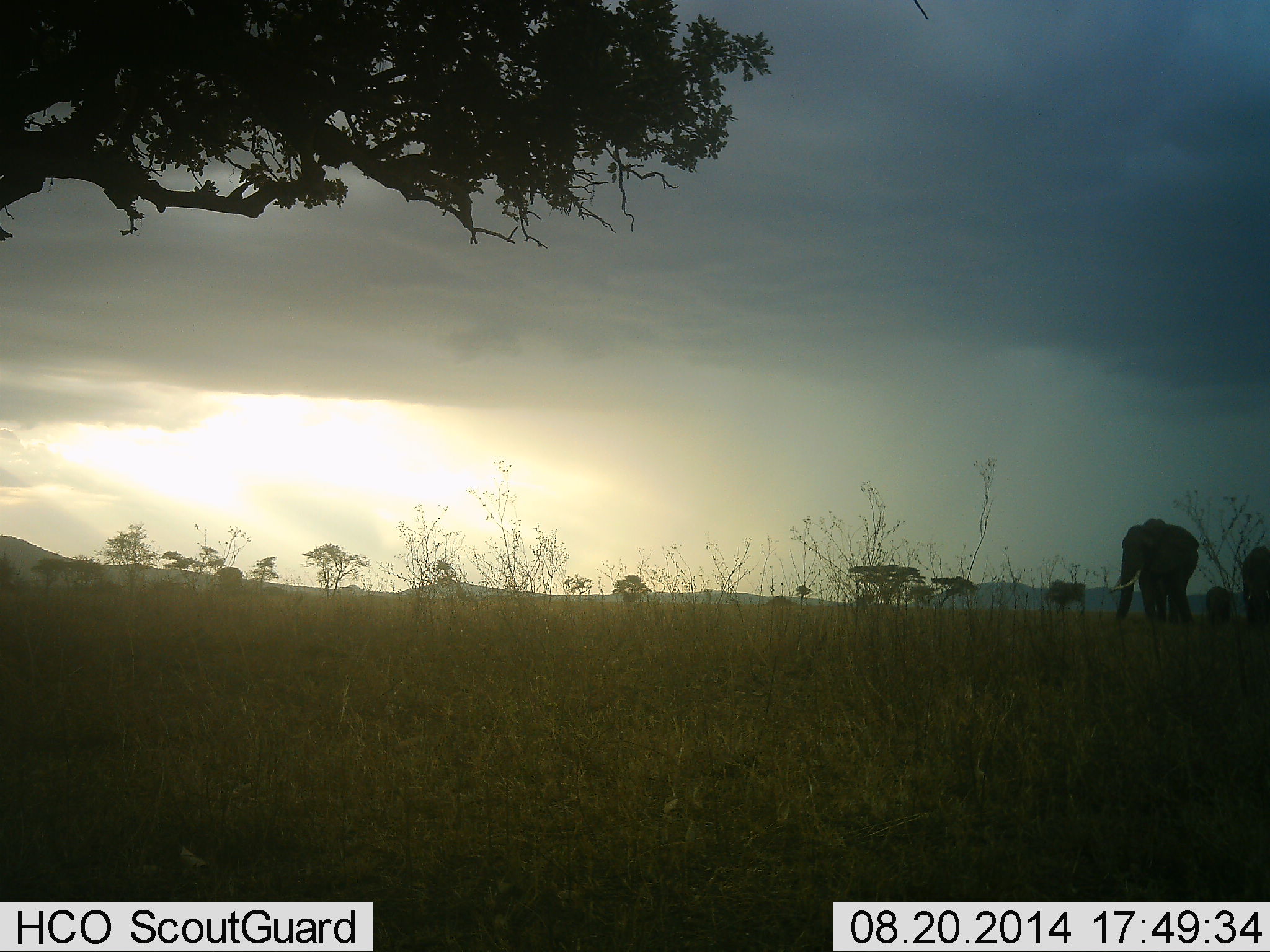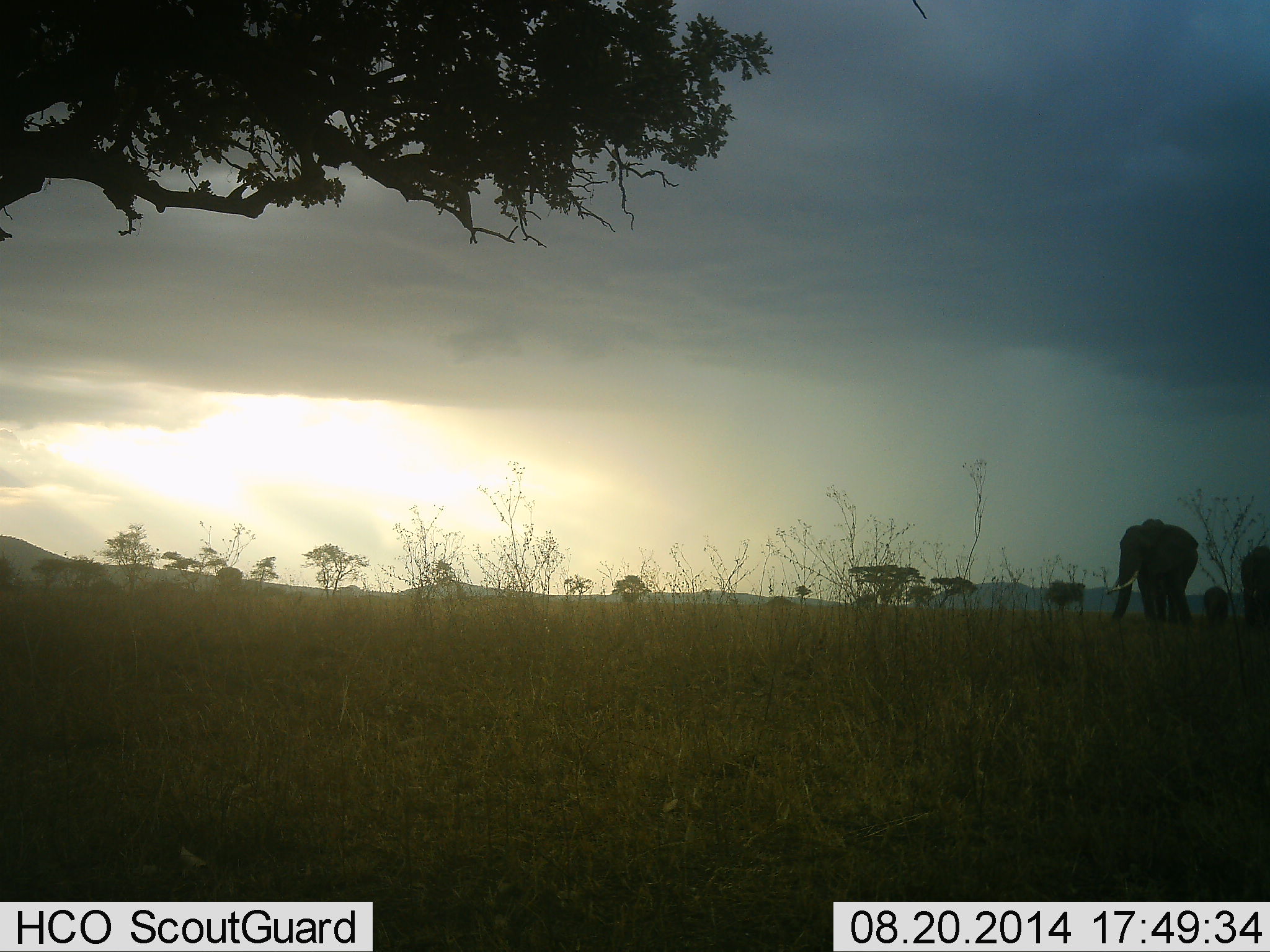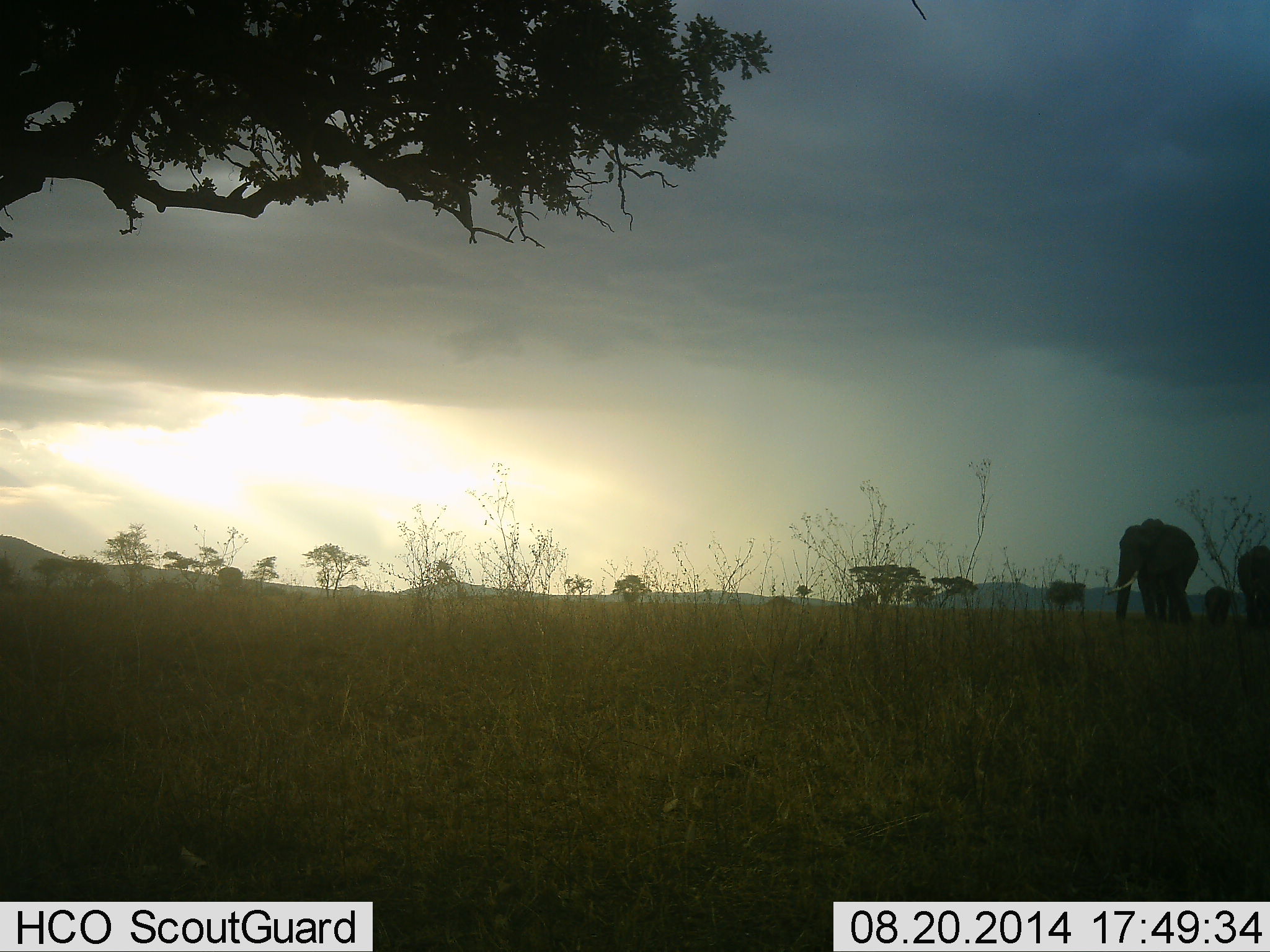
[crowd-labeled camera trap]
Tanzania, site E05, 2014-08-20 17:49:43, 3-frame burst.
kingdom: Animalia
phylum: Chordata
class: Mammalia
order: Proboscidea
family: Elephantidae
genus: Loxodonta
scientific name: Loxodonta africana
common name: african bush elephant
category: elephant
Elephant (african bush elephant) (Loxodonta africana), count 3. Behavior (volunteer vote fractions): standing 60%, resting 0%, moving 40%, interacting 0%. Young present (vote fraction): 40%. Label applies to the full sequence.